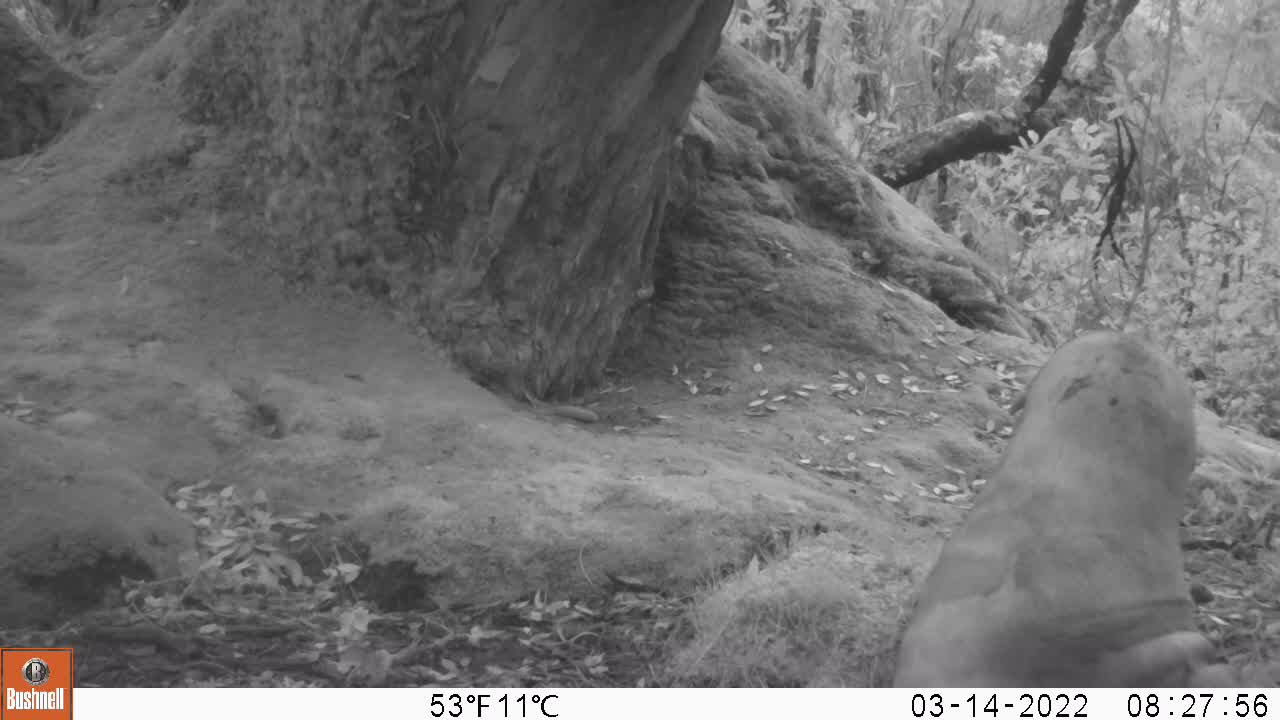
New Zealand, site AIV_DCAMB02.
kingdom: Animalia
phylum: Chordata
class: Mammalia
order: Carnivora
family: Otariidae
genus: Phocarctos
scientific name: Phocarctos hookeri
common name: new zealand sea lion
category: sealion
Sealion (new zealand sea lion) (Phocarctos hookeri).